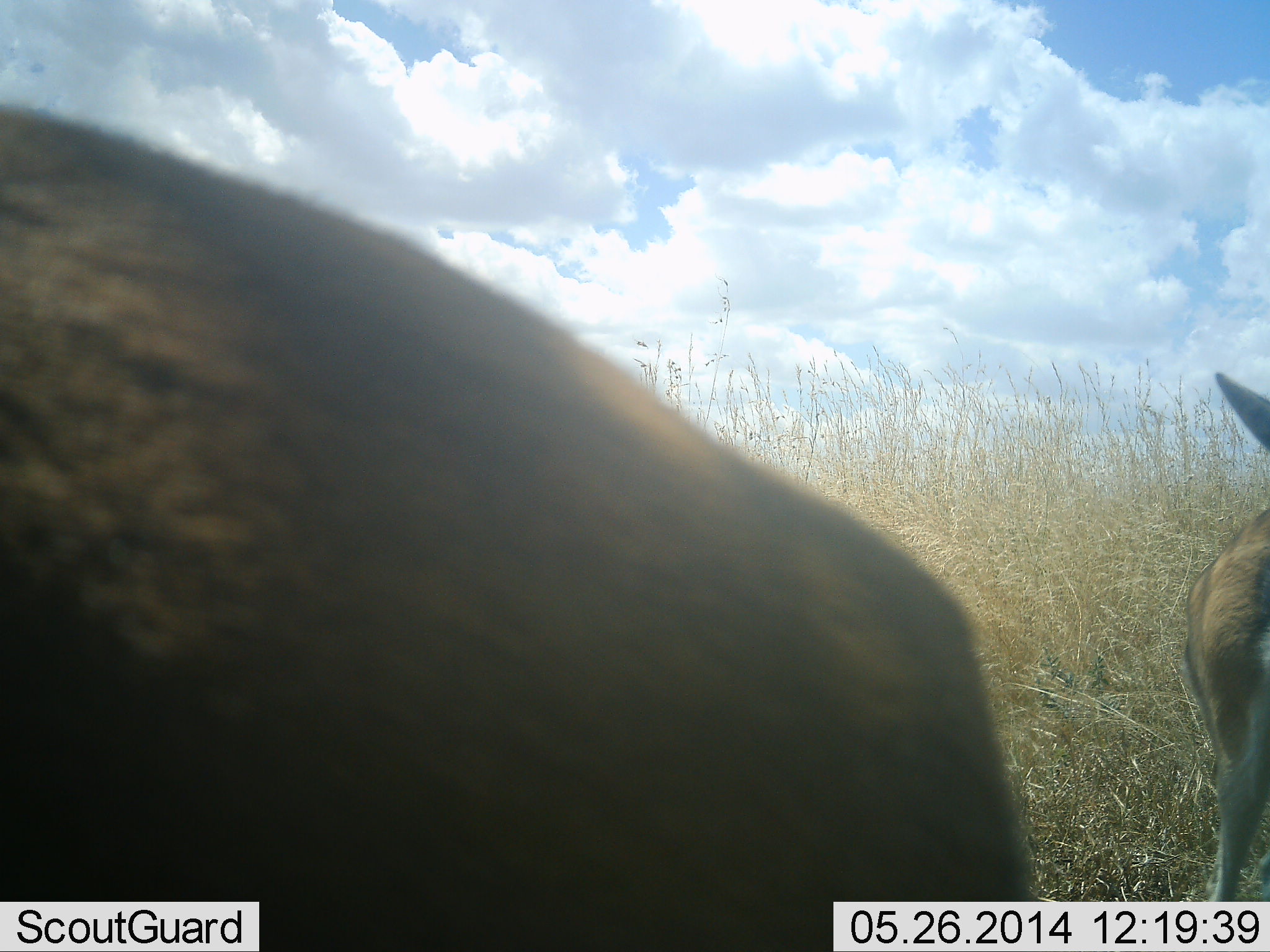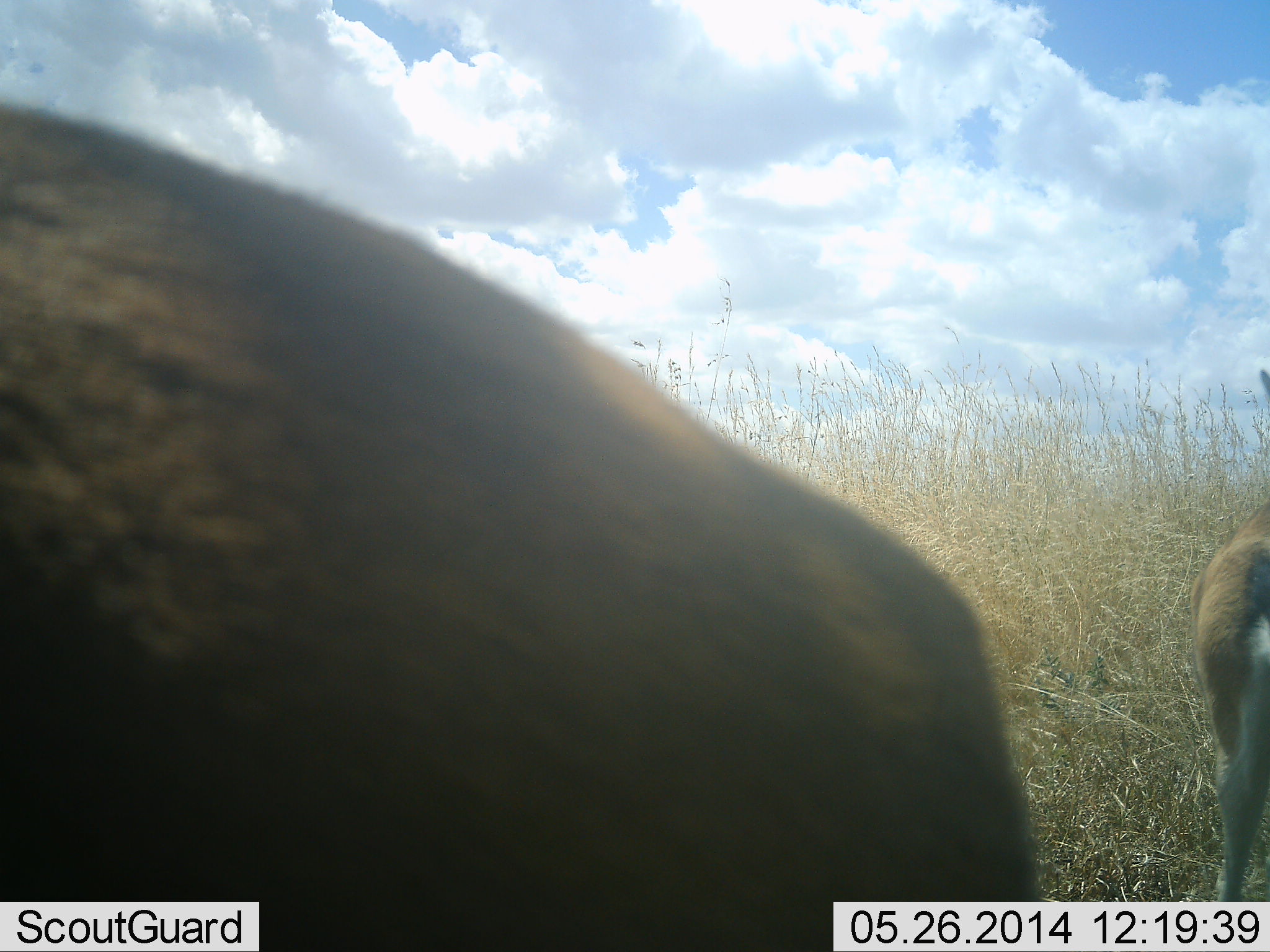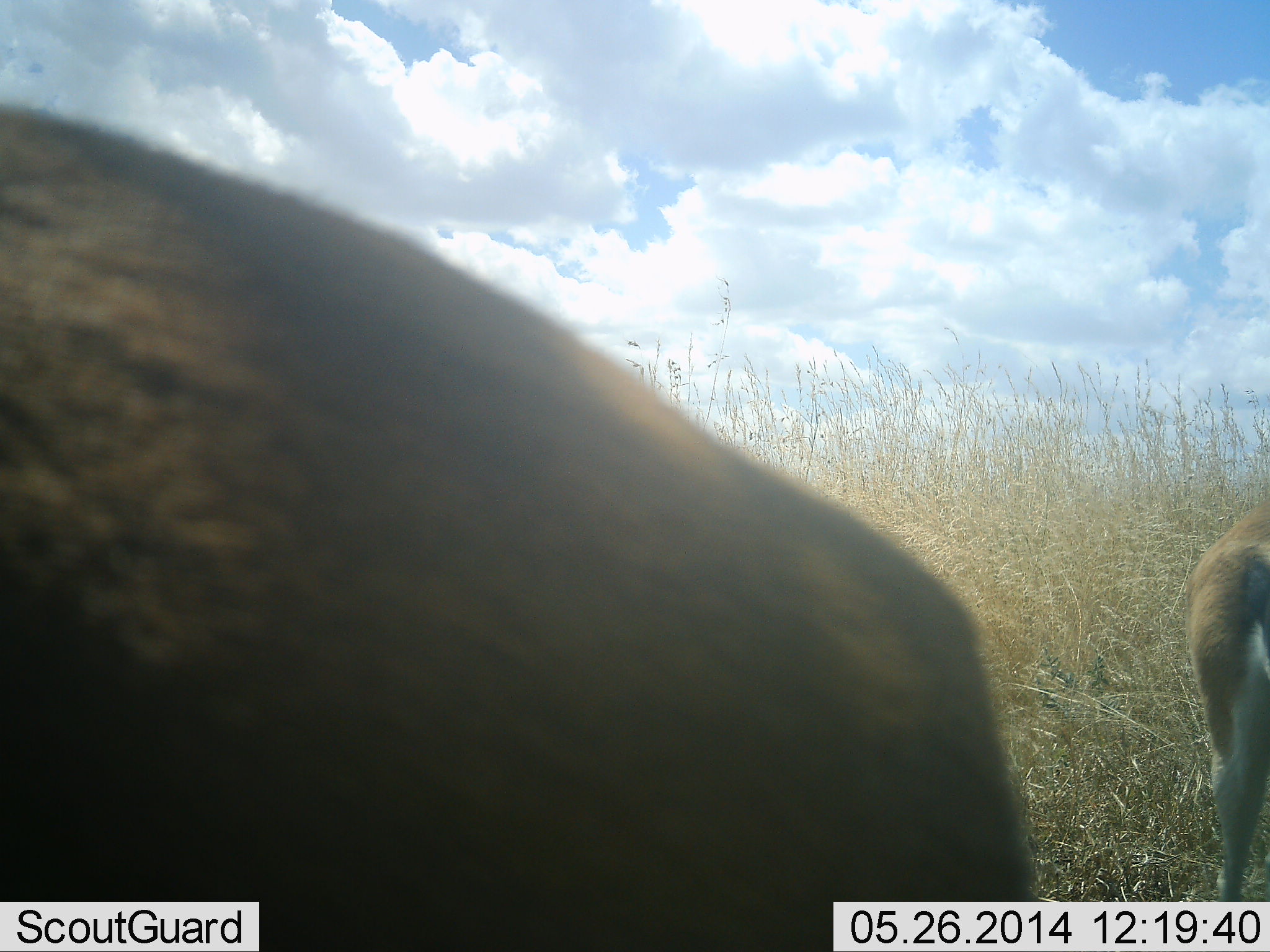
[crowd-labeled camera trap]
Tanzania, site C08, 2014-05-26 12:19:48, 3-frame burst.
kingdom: Animalia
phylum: Chordata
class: Mammalia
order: Artiodactyla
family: Bovidae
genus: Eudorcas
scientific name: Eudorcas thomsonii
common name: thomson's gazelle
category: gazellethomsons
Gazellethomsons (thomson's gazelle) (Eudorcas thomsonii), count 2. Behavior (volunteer vote fractions): standing 100%, resting 0%, moving 0%, interacting 0%. Young present (vote fraction): 0%. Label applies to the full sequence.